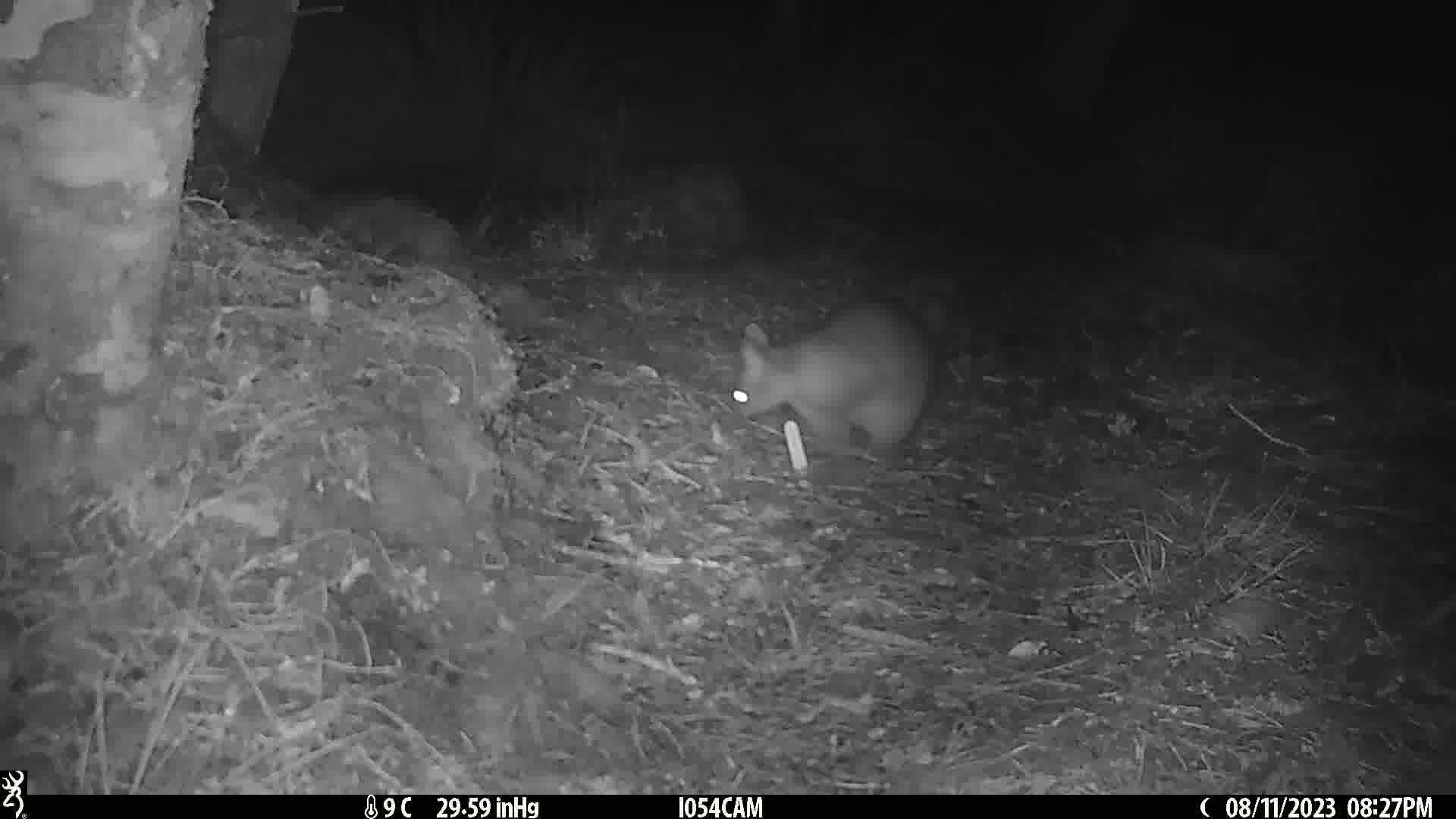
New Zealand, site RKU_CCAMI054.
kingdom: Animalia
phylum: Chordata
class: Mammalia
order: Diprotodontia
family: Phalangeridae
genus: Trichosurus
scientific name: Trichosurus vulpecula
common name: common brushtail possum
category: possum